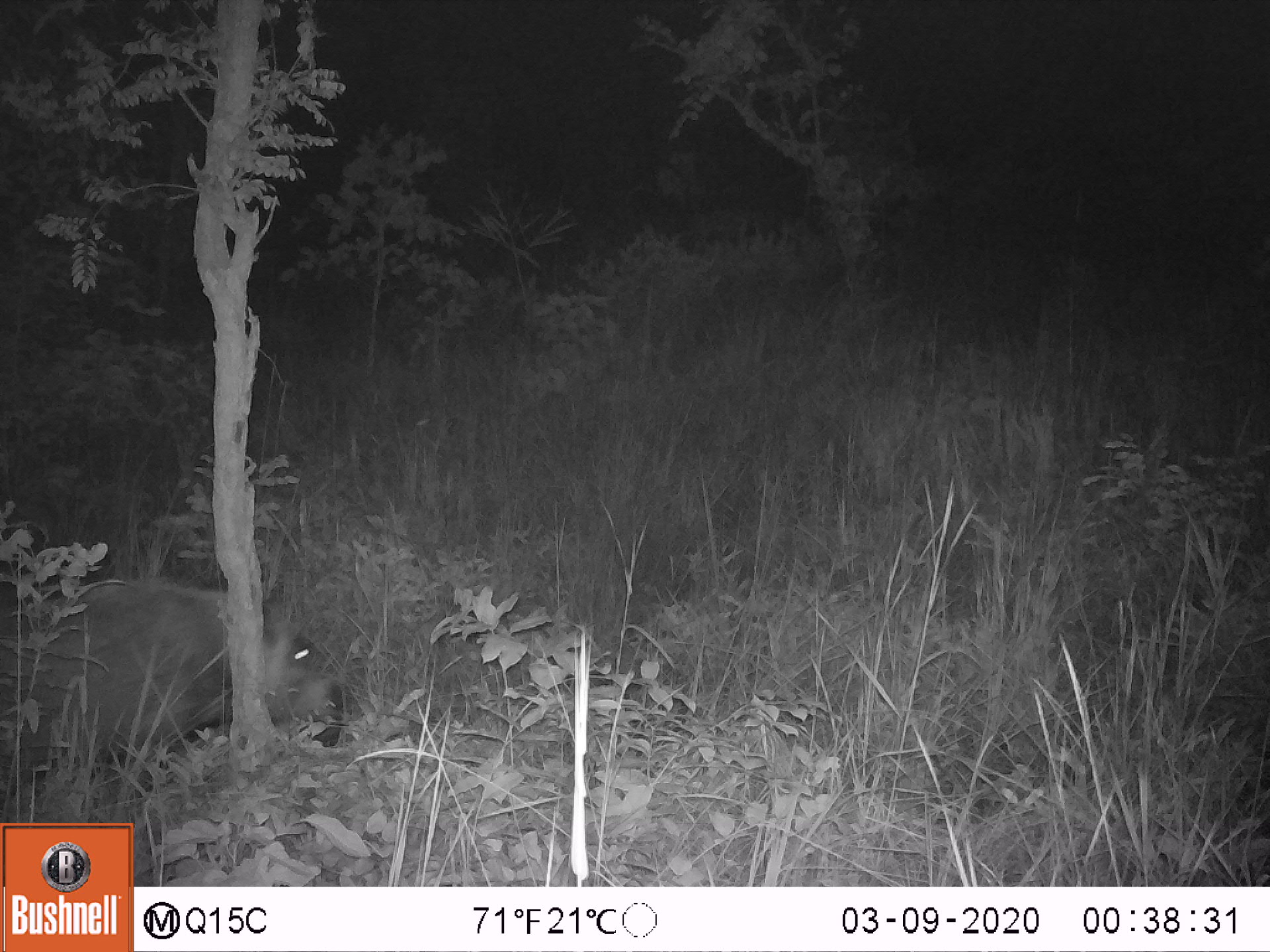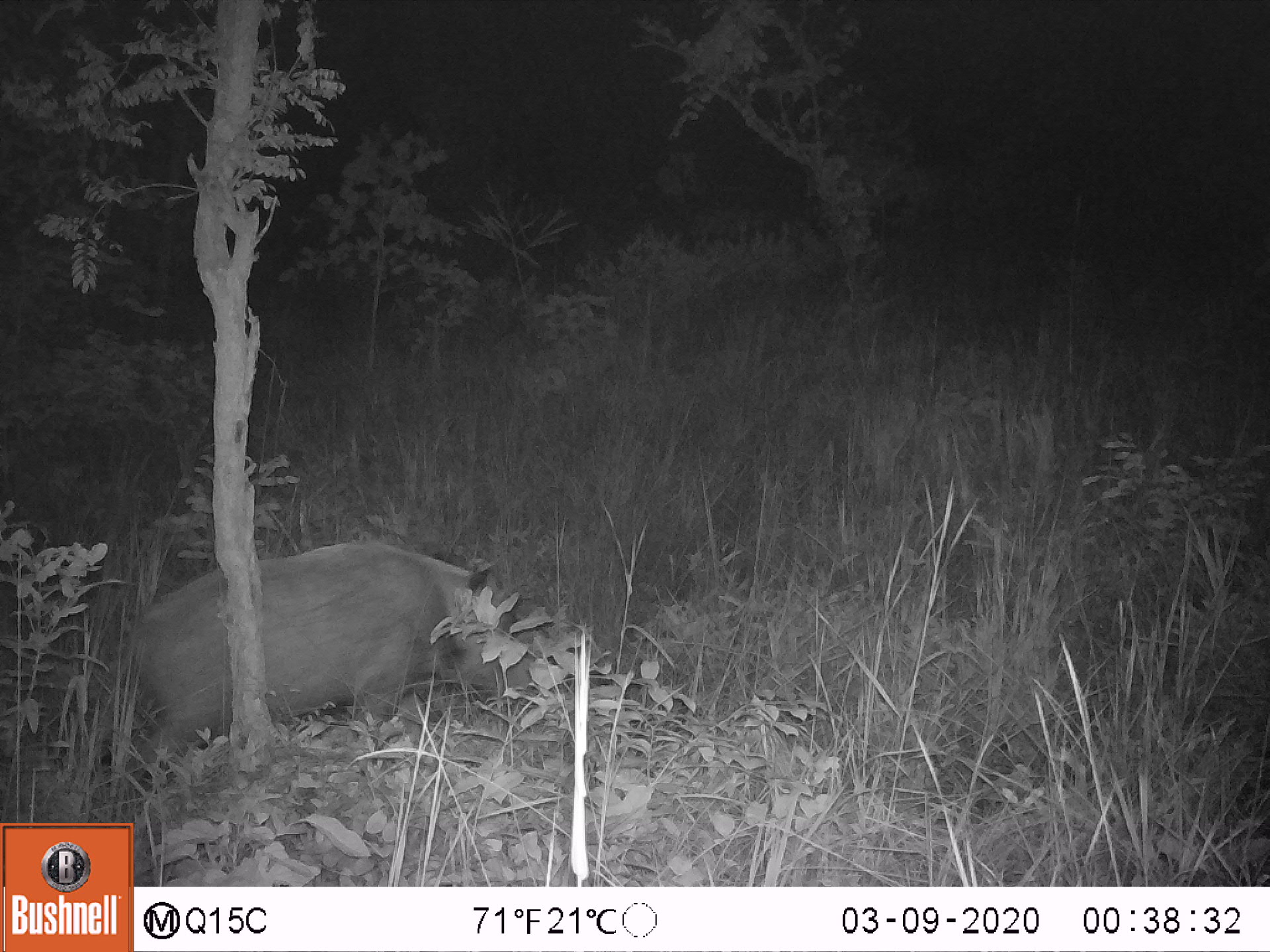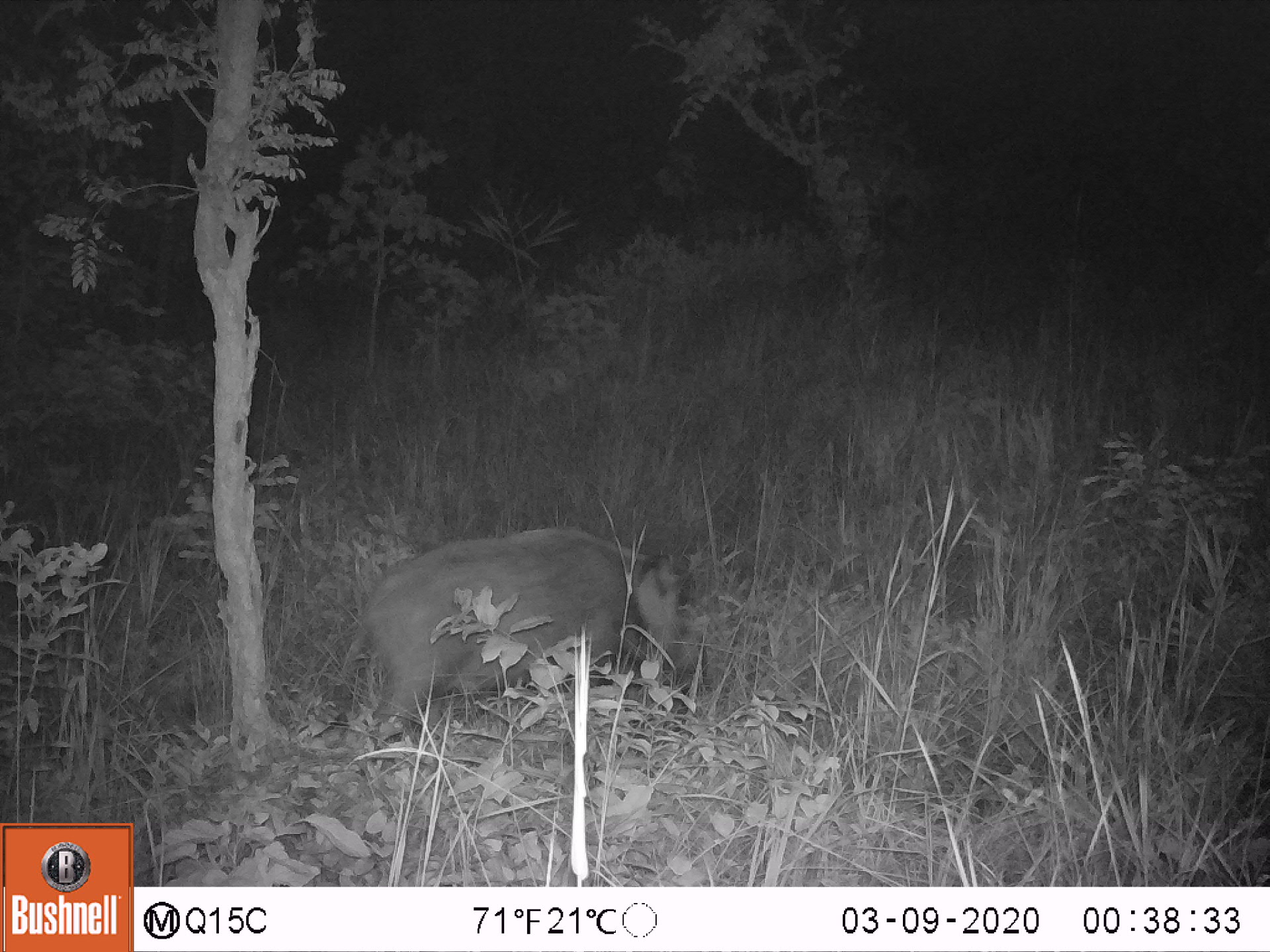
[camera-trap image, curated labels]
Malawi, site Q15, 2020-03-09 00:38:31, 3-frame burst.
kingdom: Animalia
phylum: Chordata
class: Mammalia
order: Artiodactyla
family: Suidae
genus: Potamochoerus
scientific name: Potamochoerus larvatus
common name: bushpig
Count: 1.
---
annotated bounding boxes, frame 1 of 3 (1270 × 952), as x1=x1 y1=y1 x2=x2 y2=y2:
bushpig: x1=1 y1=578 x2=344 y2=782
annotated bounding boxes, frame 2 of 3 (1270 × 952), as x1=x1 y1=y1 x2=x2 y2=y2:
bushpig: x1=129 y1=541 x2=533 y2=770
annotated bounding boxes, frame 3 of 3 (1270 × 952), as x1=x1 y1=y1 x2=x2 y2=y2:
bushpig: x1=362 y1=526 x2=696 y2=732